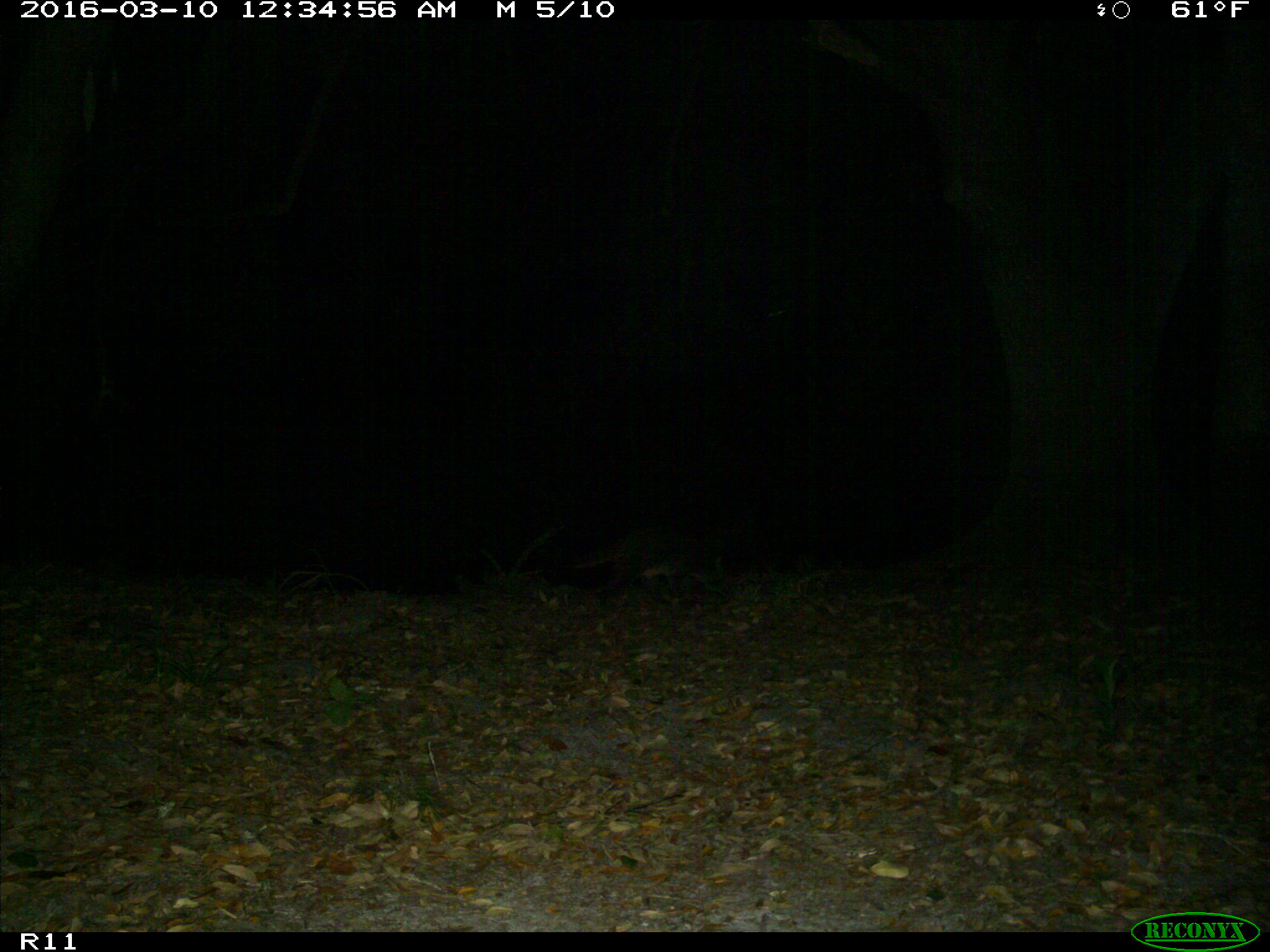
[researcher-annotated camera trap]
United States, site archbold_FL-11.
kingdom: Animalia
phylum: Chordata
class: Mammalia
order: Carnivora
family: Procyonidae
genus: Procyon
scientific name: Procyon lotor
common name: common raccoon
Procyon lotor (common raccoon).